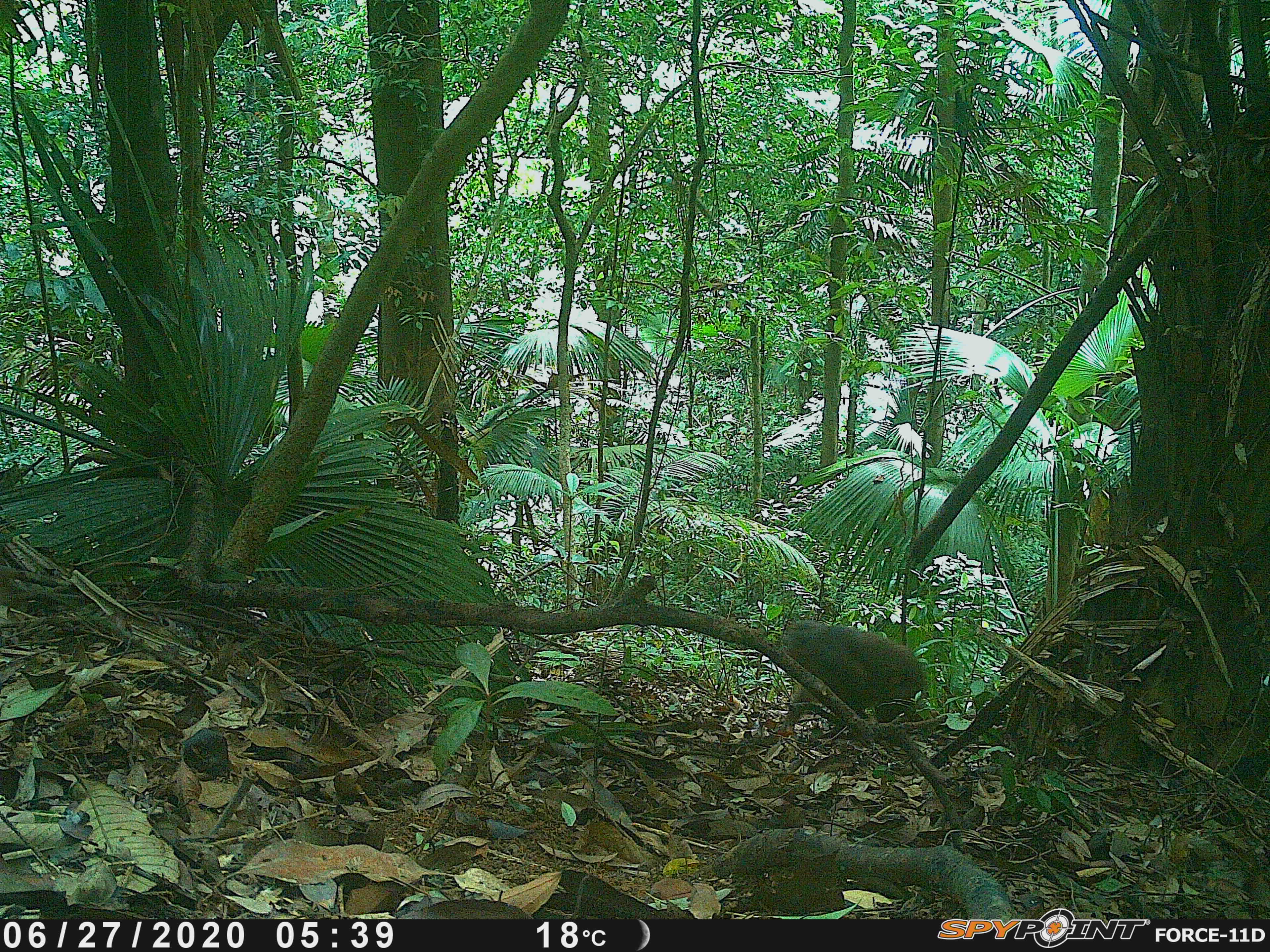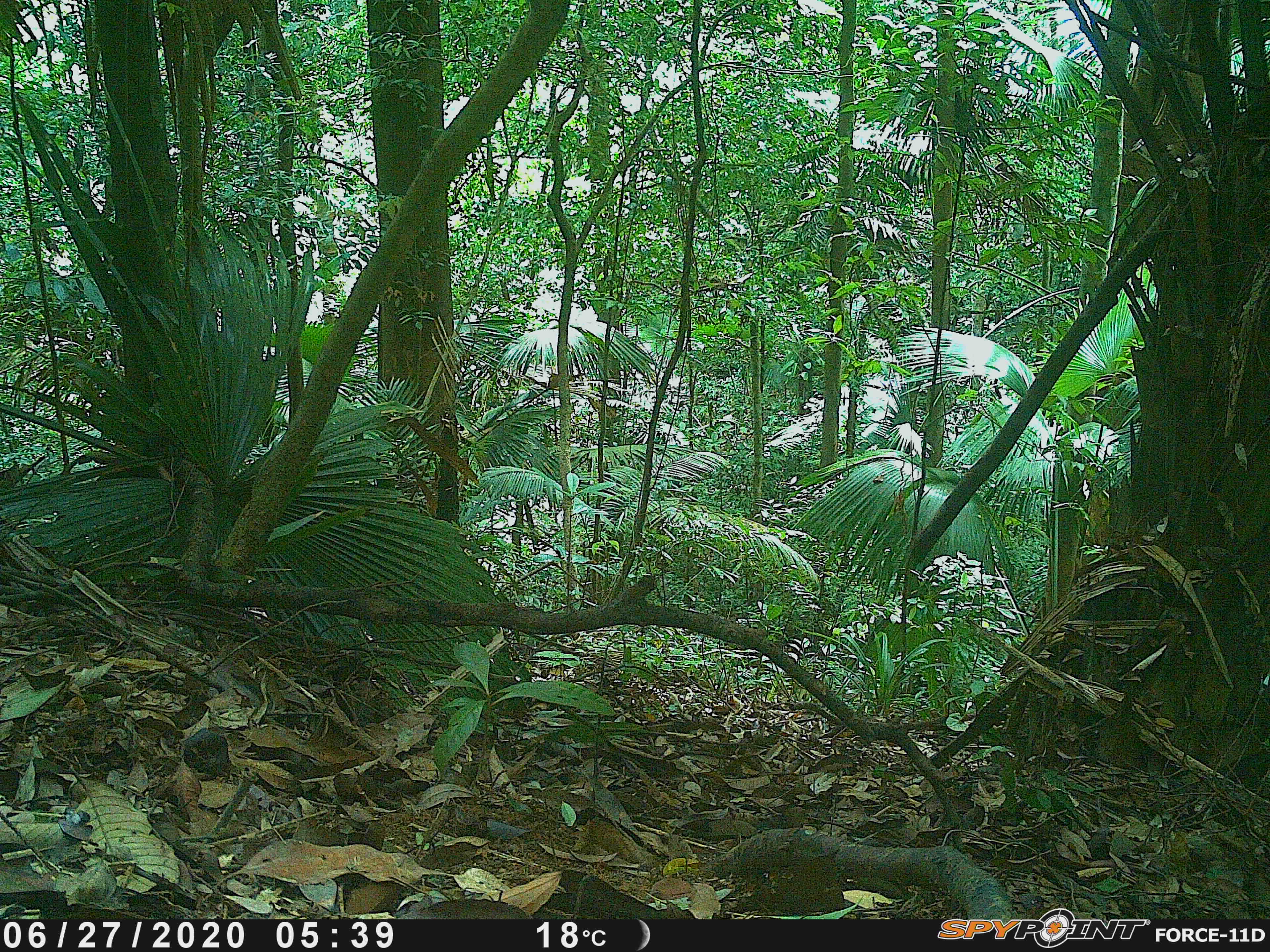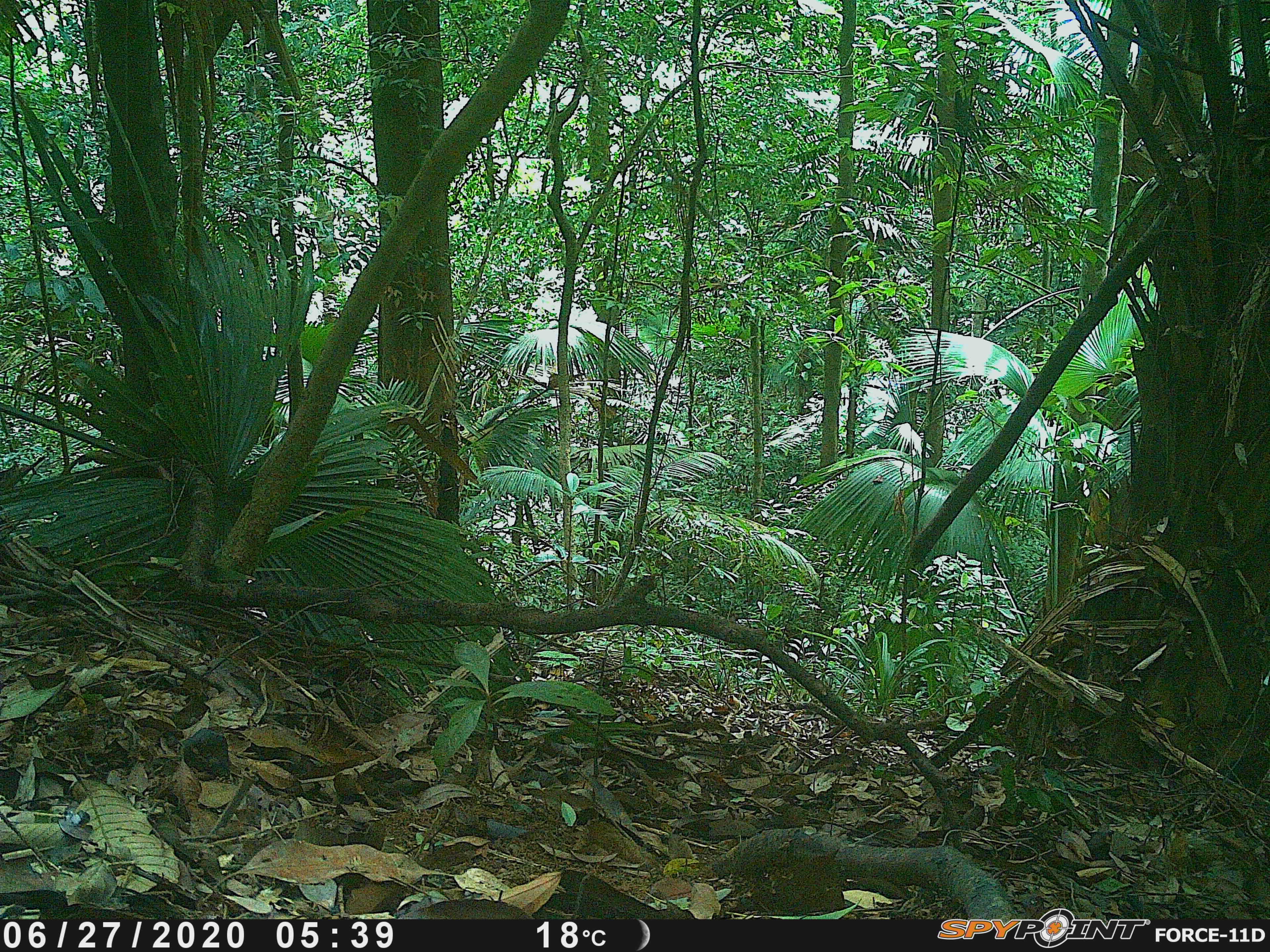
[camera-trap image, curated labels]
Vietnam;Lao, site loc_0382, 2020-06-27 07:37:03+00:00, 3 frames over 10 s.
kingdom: Animalia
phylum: Chordata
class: Mammalia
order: Primates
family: Cercopithecidae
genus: Macaca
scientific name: Macaca arctoides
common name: stump-tailed macaque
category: stump tailed macaque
Stump tailed macaque (stump-tailed macaque) (Macaca arctoides). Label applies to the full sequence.